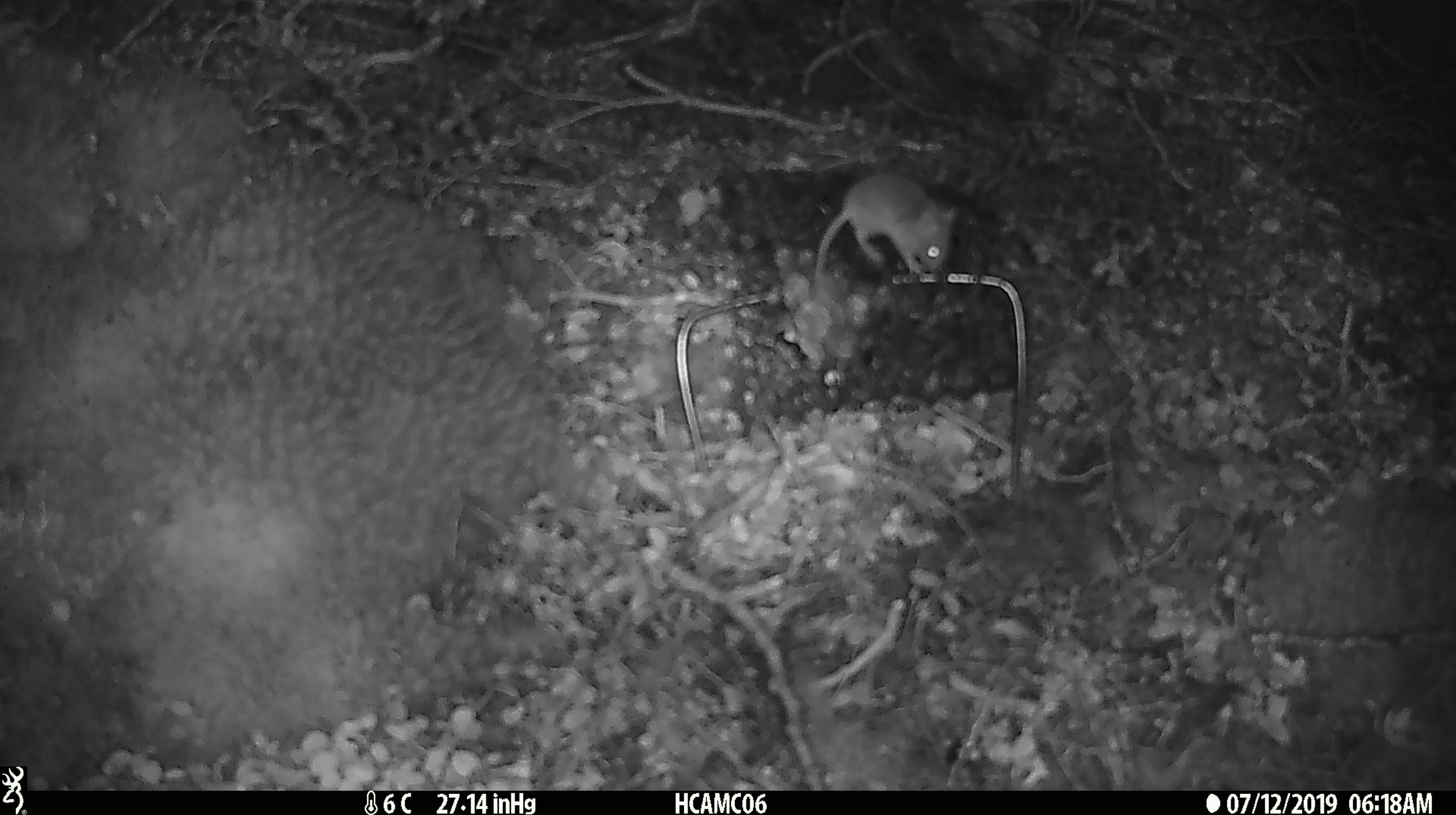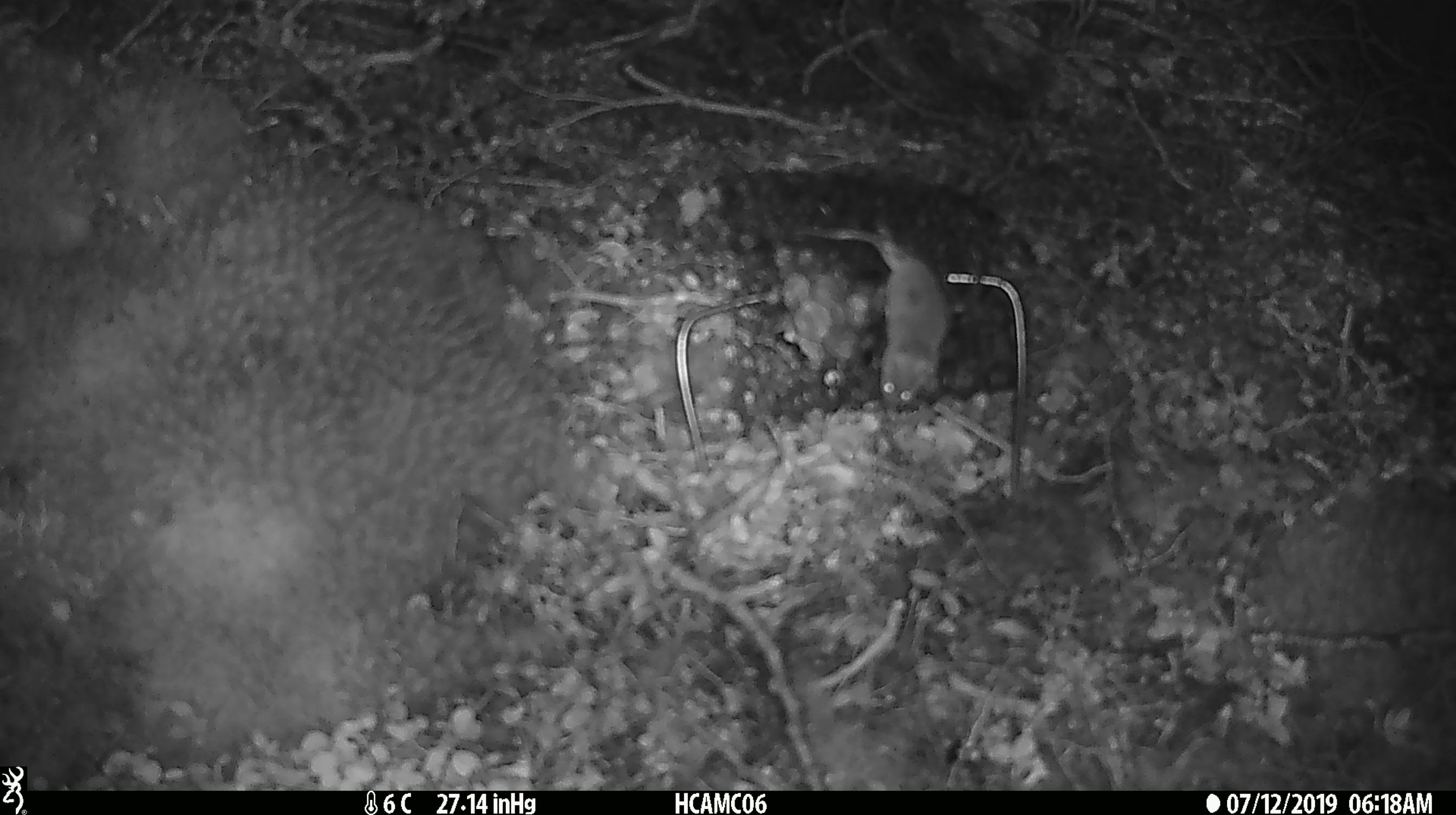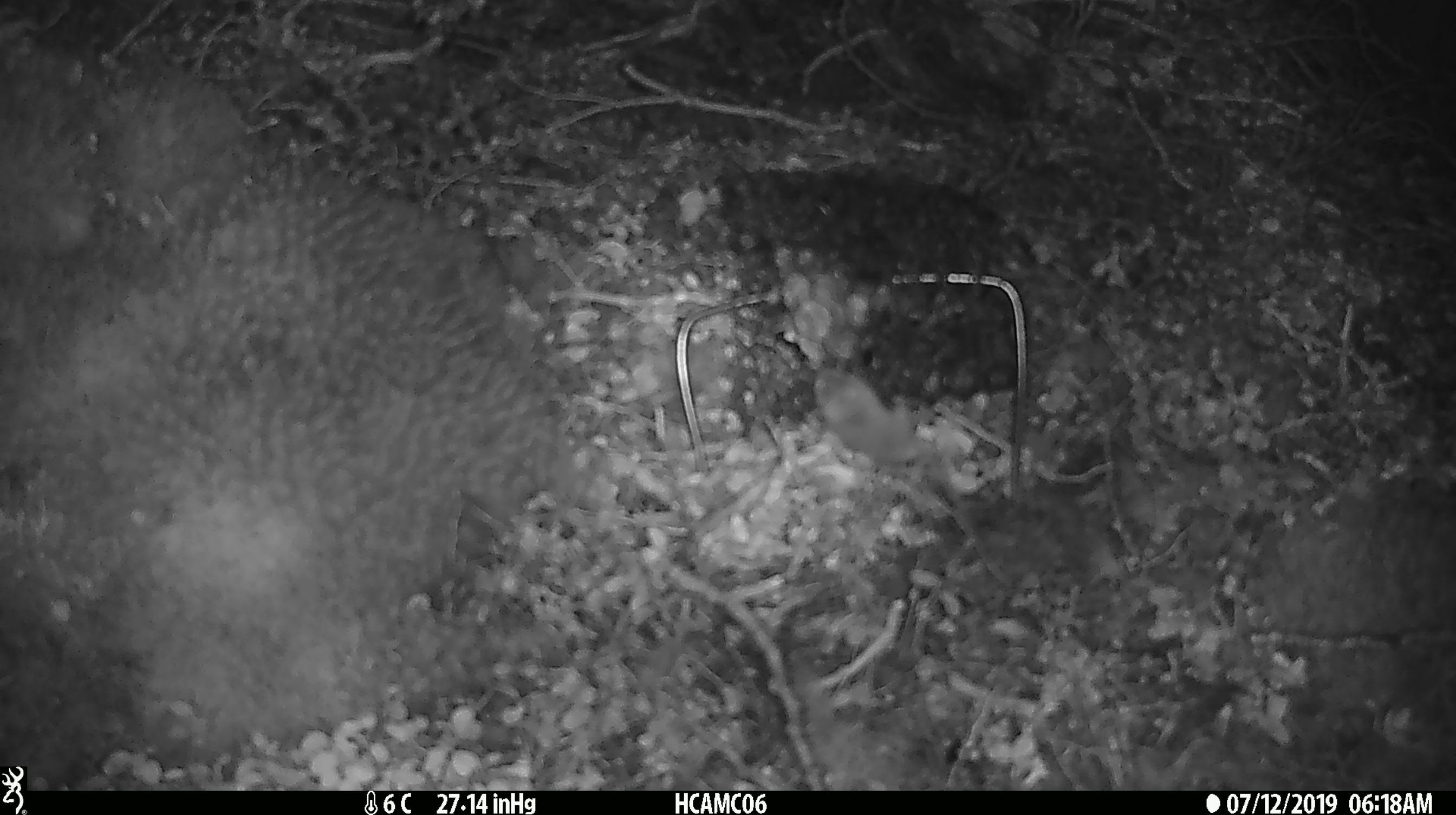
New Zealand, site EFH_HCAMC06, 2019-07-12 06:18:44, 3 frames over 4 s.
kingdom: Animalia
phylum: Chordata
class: Mammalia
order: Rodentia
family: Muridae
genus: Mus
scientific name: Mus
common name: mouse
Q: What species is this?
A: Mouse (Mus).